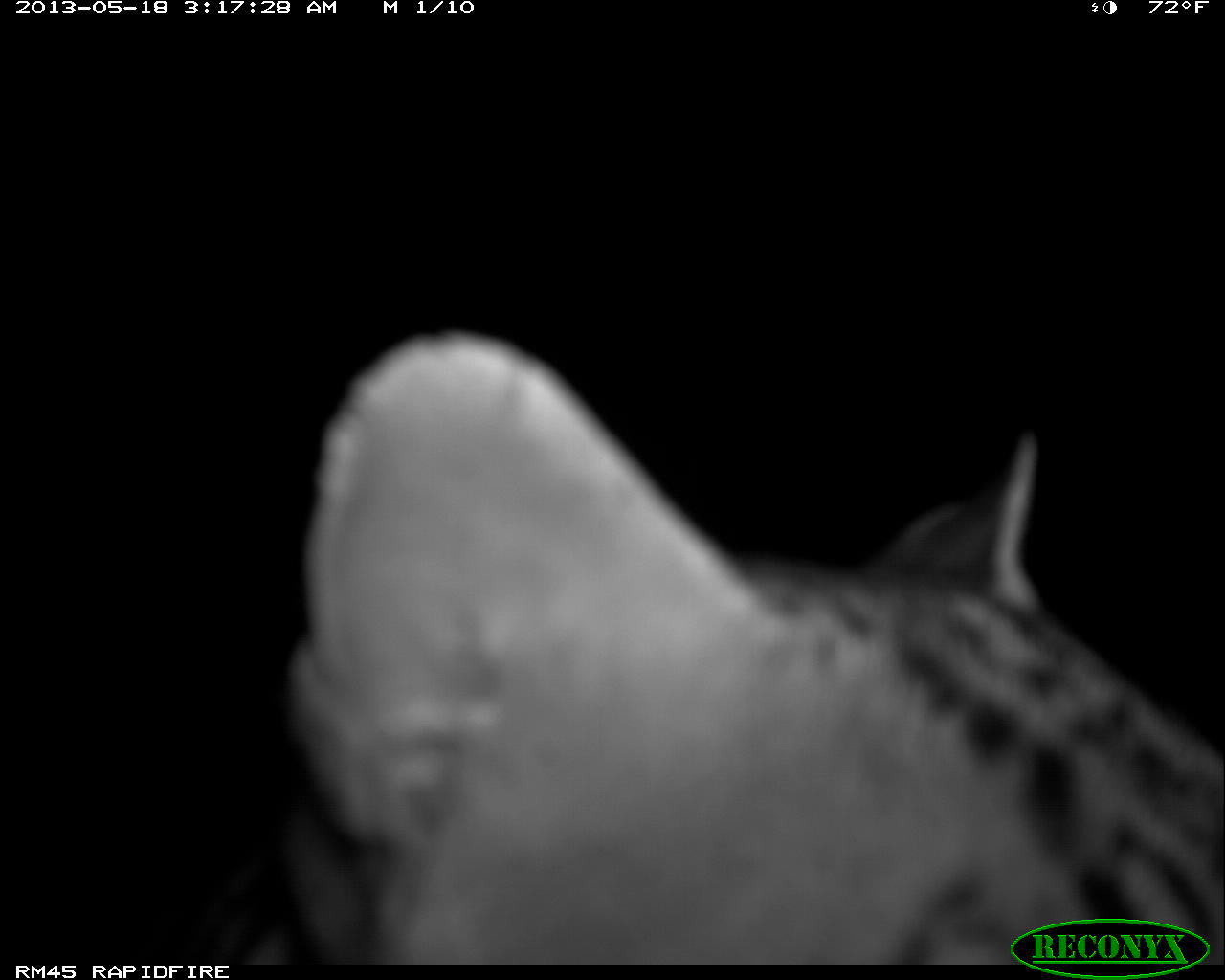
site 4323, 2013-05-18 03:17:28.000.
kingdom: Animalia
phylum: Chordata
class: Mammalia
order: Carnivora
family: Felidae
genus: Leopardus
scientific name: Leopardus pardalis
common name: ocelot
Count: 1.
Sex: male.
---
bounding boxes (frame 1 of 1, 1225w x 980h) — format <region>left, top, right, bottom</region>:
leopardus pardalis: <region>249, 319, 1222, 977</region>